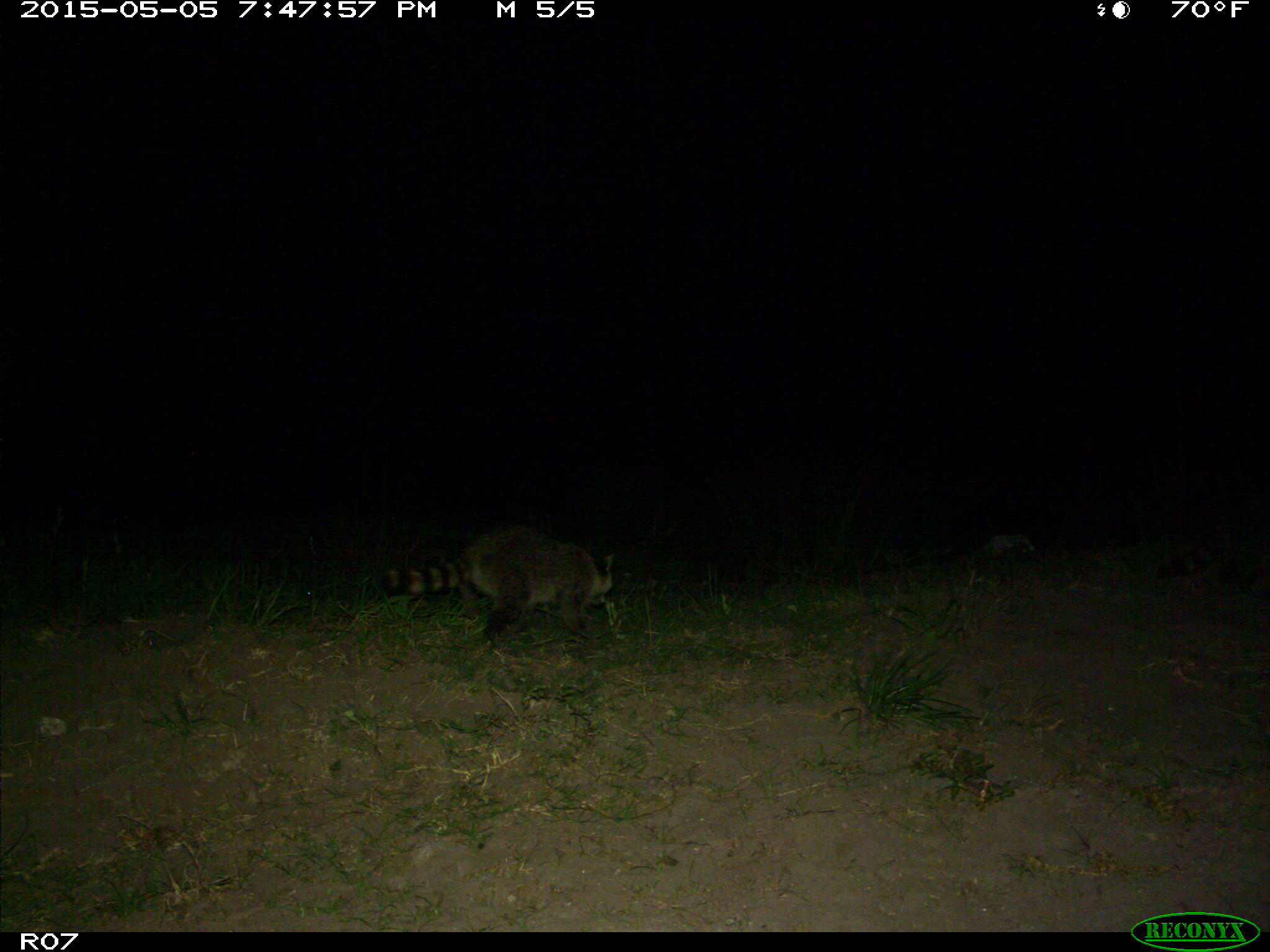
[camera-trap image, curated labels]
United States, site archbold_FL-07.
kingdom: Animalia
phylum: Chordata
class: Mammalia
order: Carnivora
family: Procyonidae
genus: Procyon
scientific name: Procyon lotor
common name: common raccoon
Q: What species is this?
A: Procyon lotor (common raccoon).